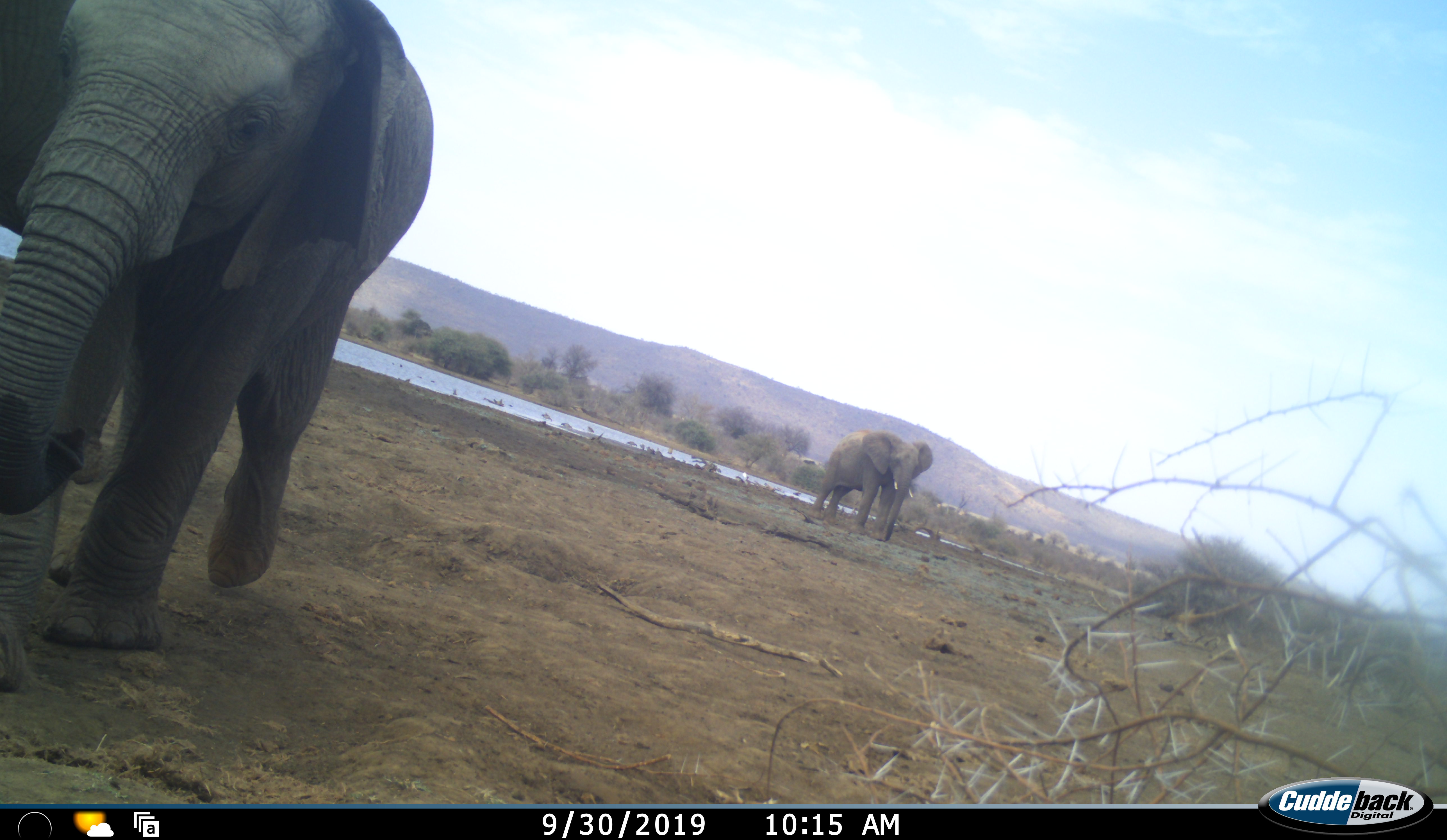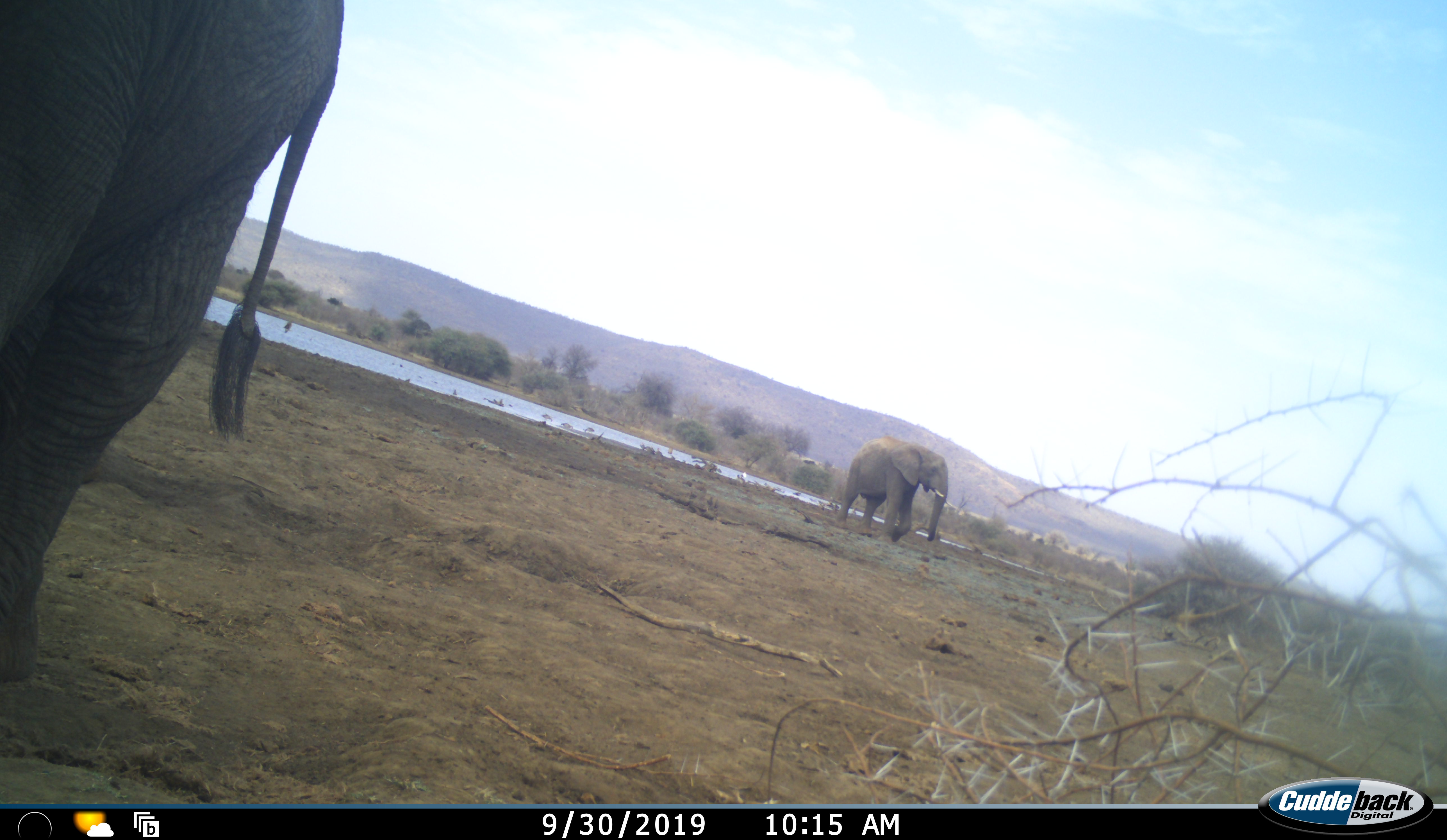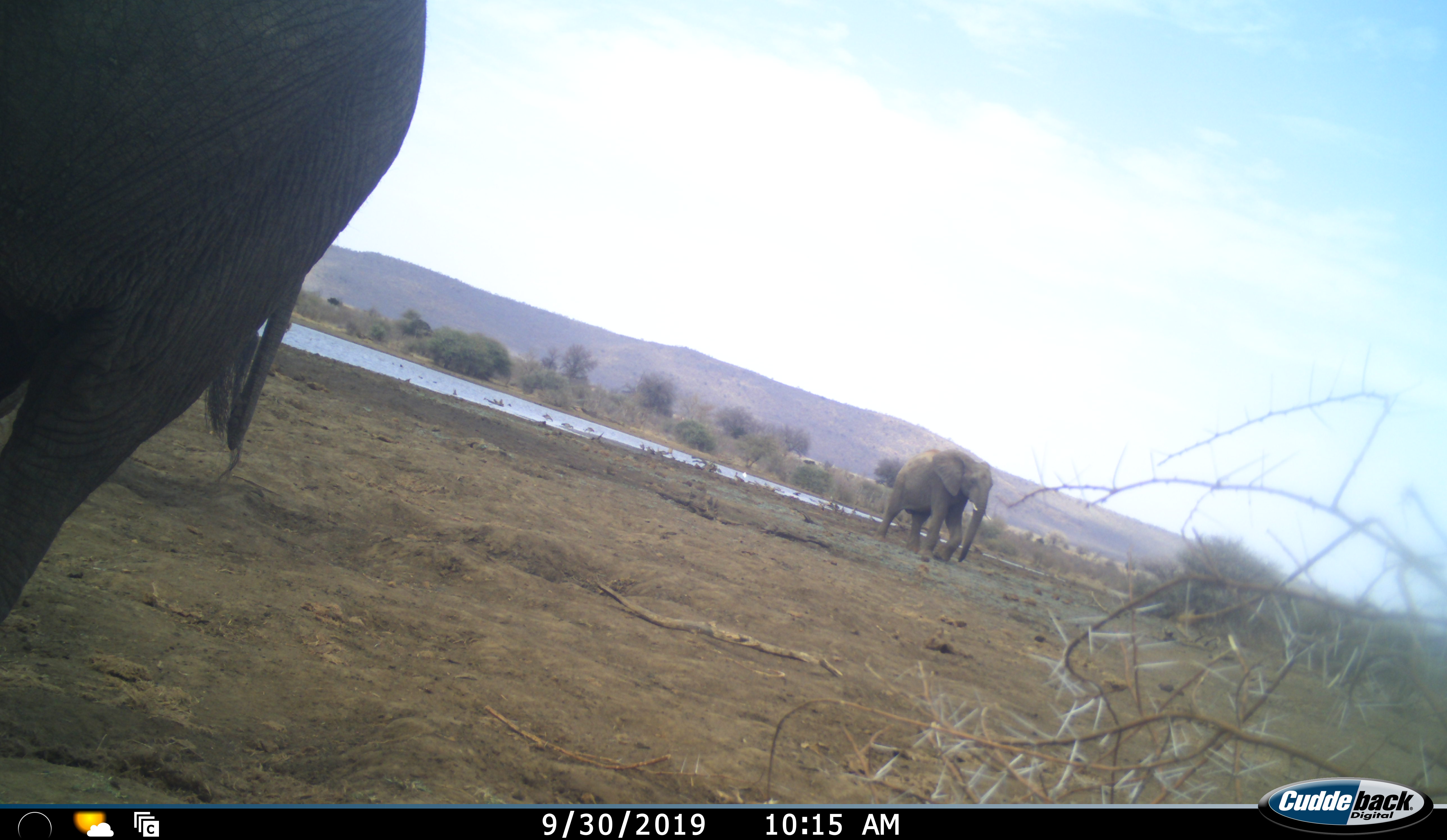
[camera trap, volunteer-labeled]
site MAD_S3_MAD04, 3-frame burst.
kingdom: Animalia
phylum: Chordata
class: Mammalia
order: Proboscidea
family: Elephantidae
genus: Loxodonta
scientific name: Loxodonta africana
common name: african bush elephant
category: elephant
Elephant (african bush elephant) (Loxodonta africana), count 2. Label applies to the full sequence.